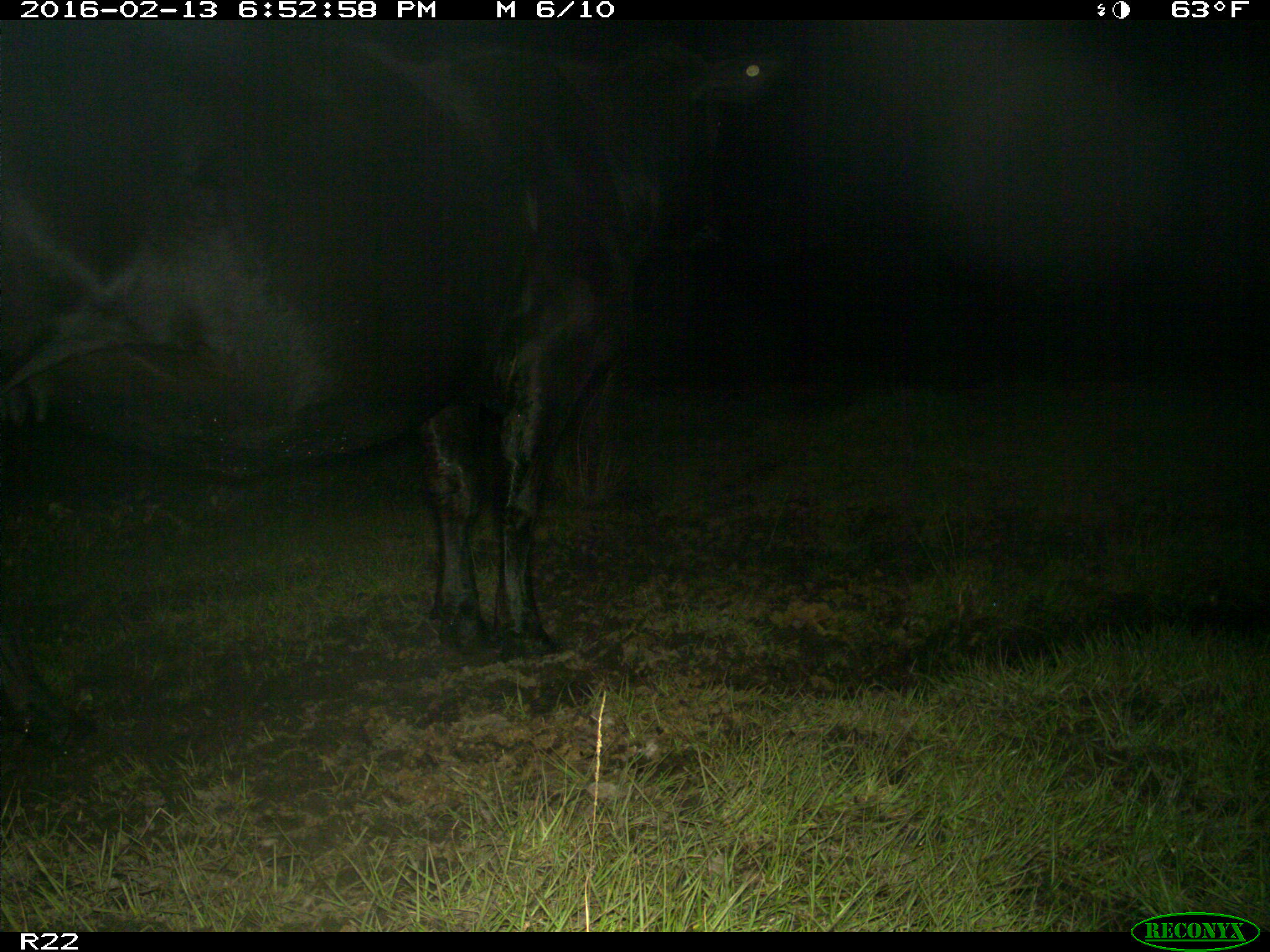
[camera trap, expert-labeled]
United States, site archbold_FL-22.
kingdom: Animalia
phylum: Chordata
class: Mammalia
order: Artiodactyla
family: Bovidae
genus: Bos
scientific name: Bos taurus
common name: domestic cow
Bos taurus (domestic cow).